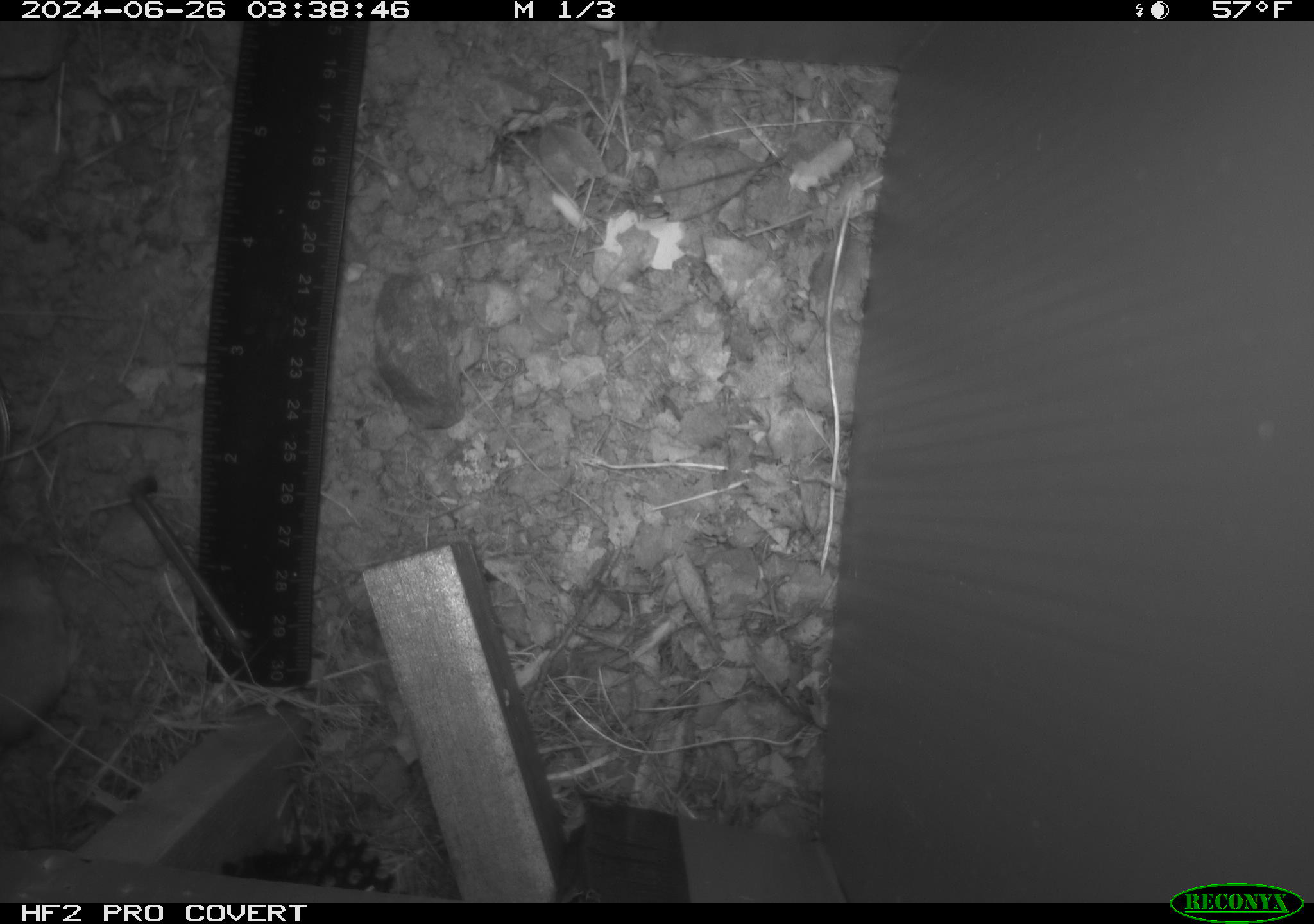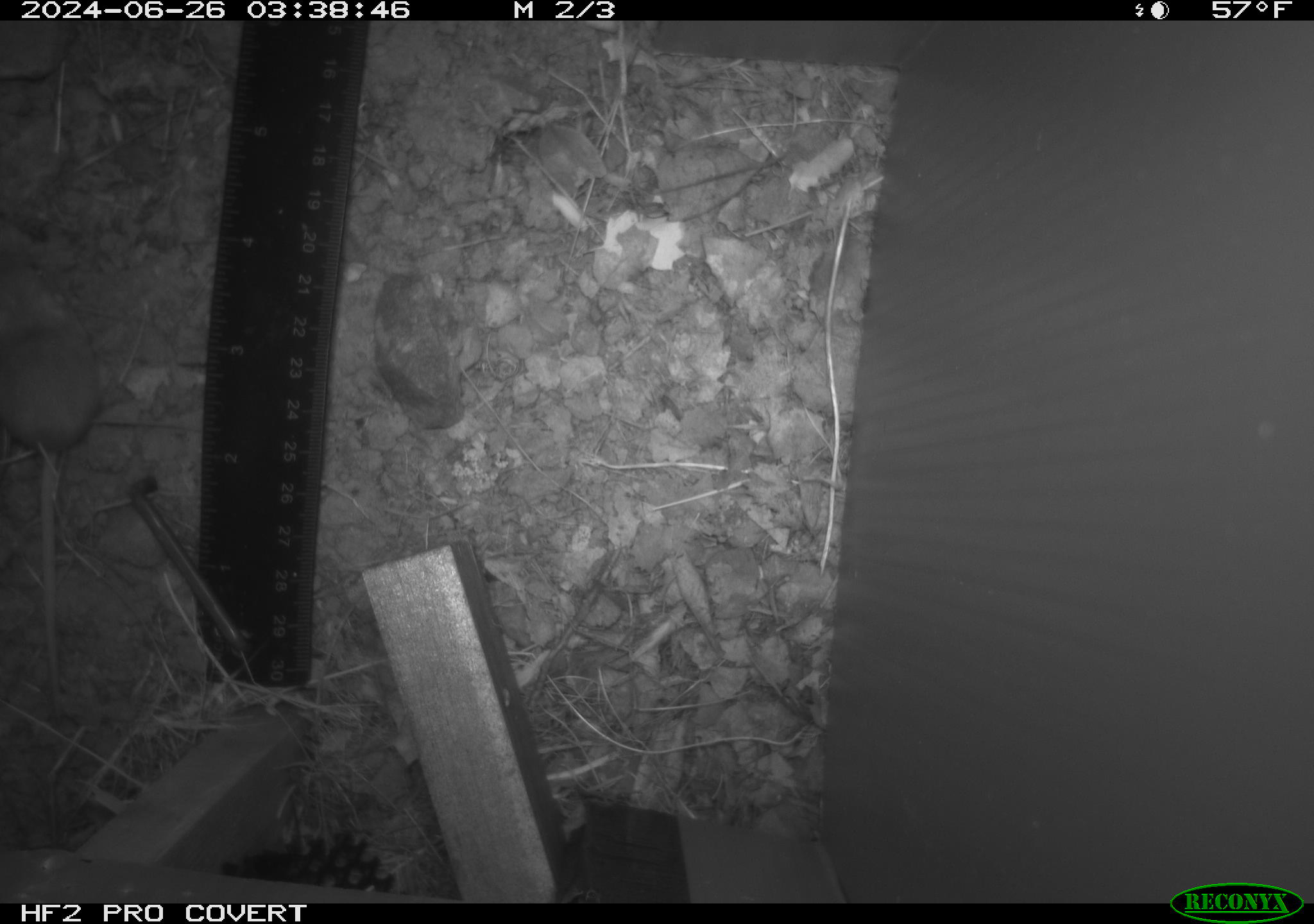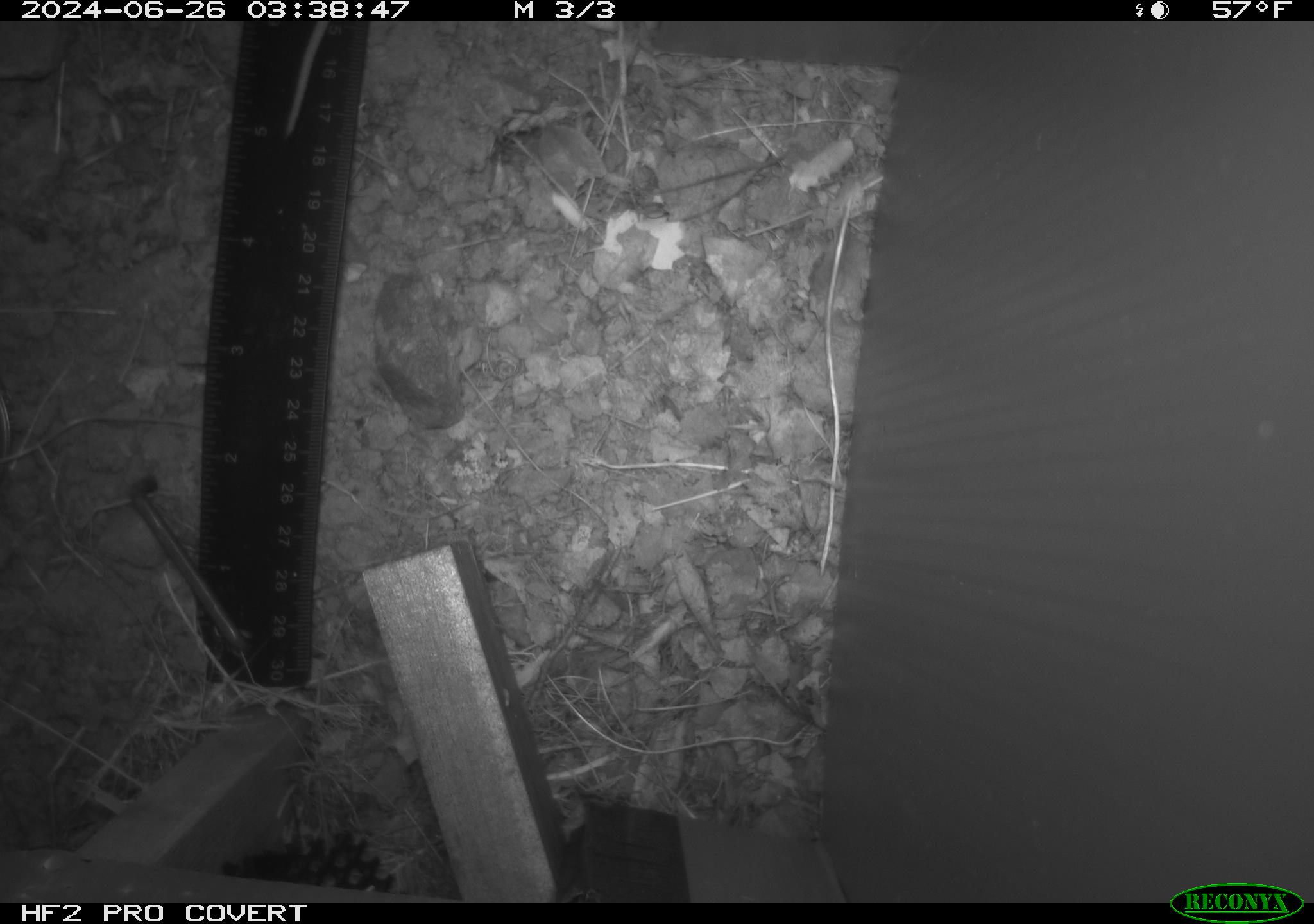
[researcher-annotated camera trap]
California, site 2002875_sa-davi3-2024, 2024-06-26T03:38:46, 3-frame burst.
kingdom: Animalia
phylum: Chordata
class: Mammalia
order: Rodentia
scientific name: Rodentia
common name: rodent